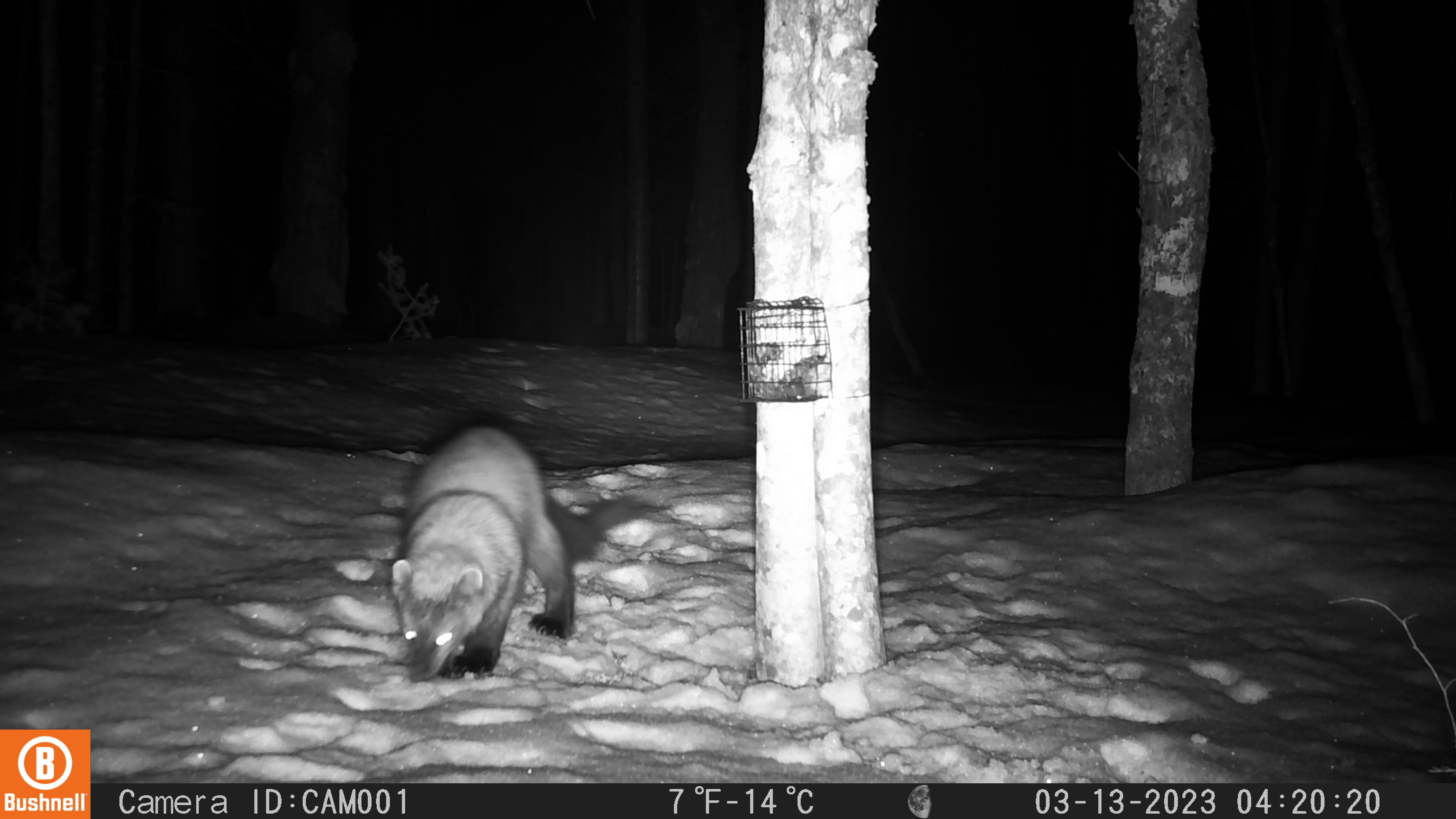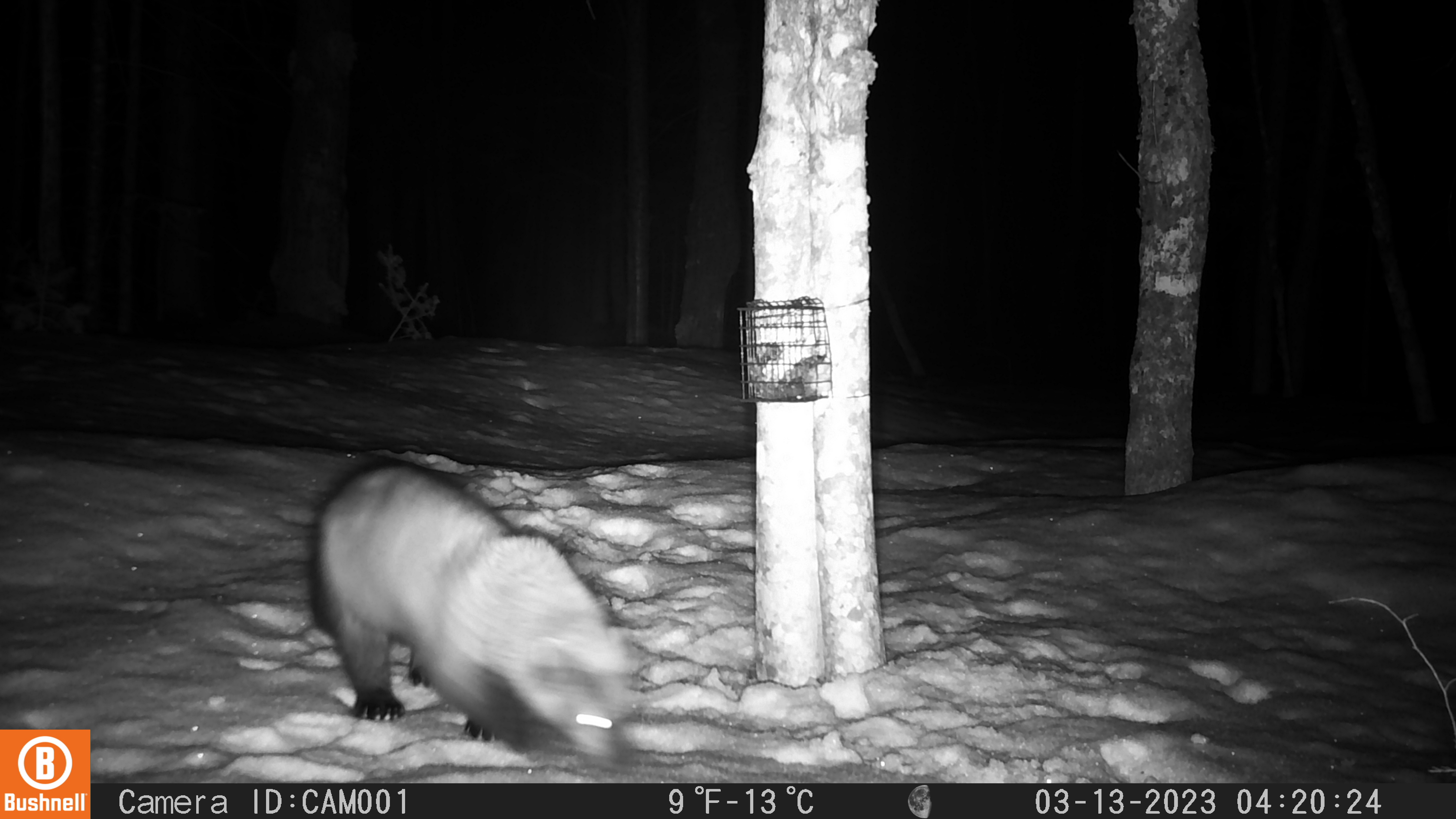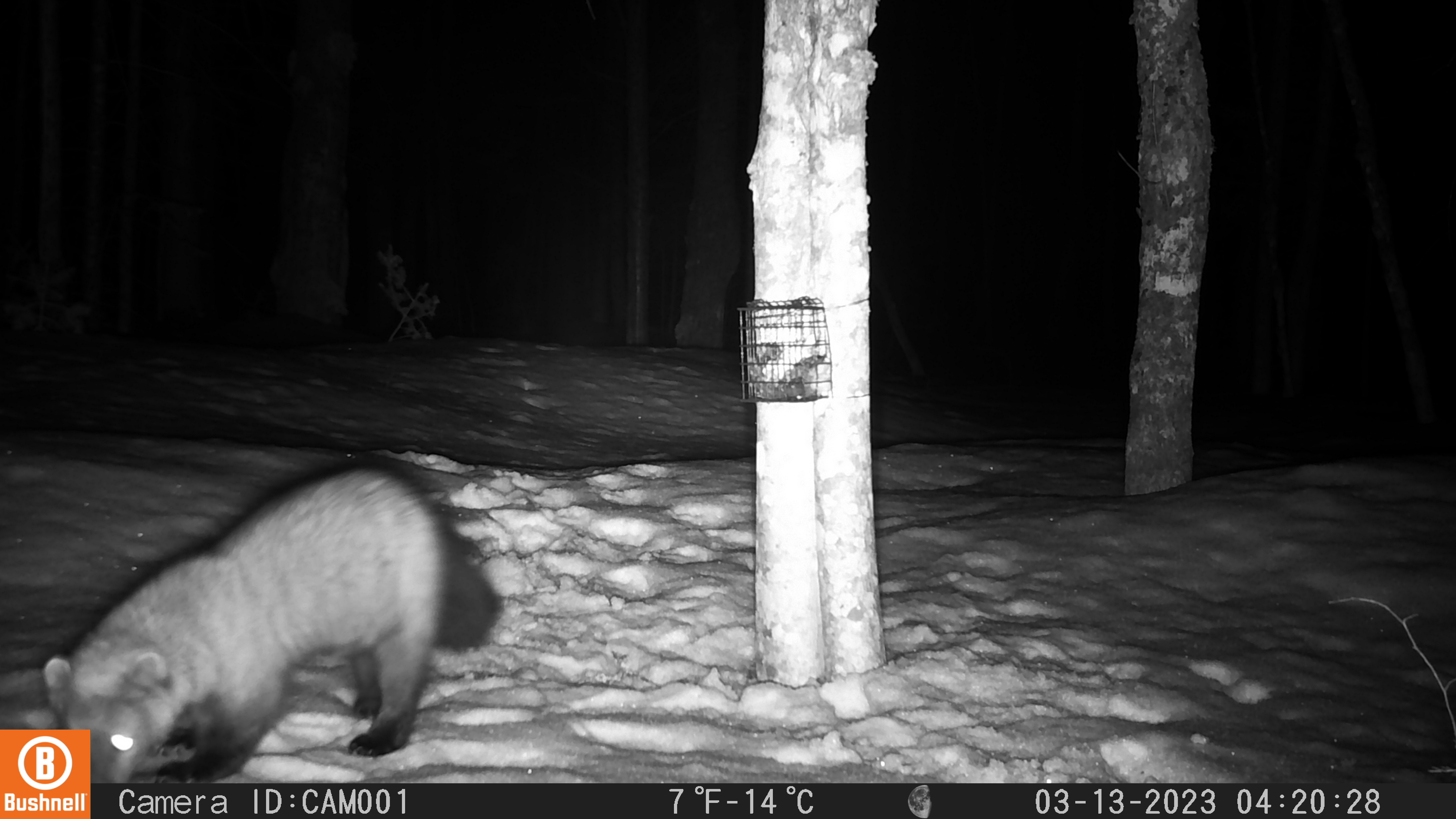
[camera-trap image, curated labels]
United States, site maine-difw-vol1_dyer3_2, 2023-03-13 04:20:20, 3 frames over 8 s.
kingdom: Animalia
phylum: Chordata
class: Mammalia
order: Carnivora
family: Mustelidae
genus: Pekania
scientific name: Pekania pennanti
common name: fisher